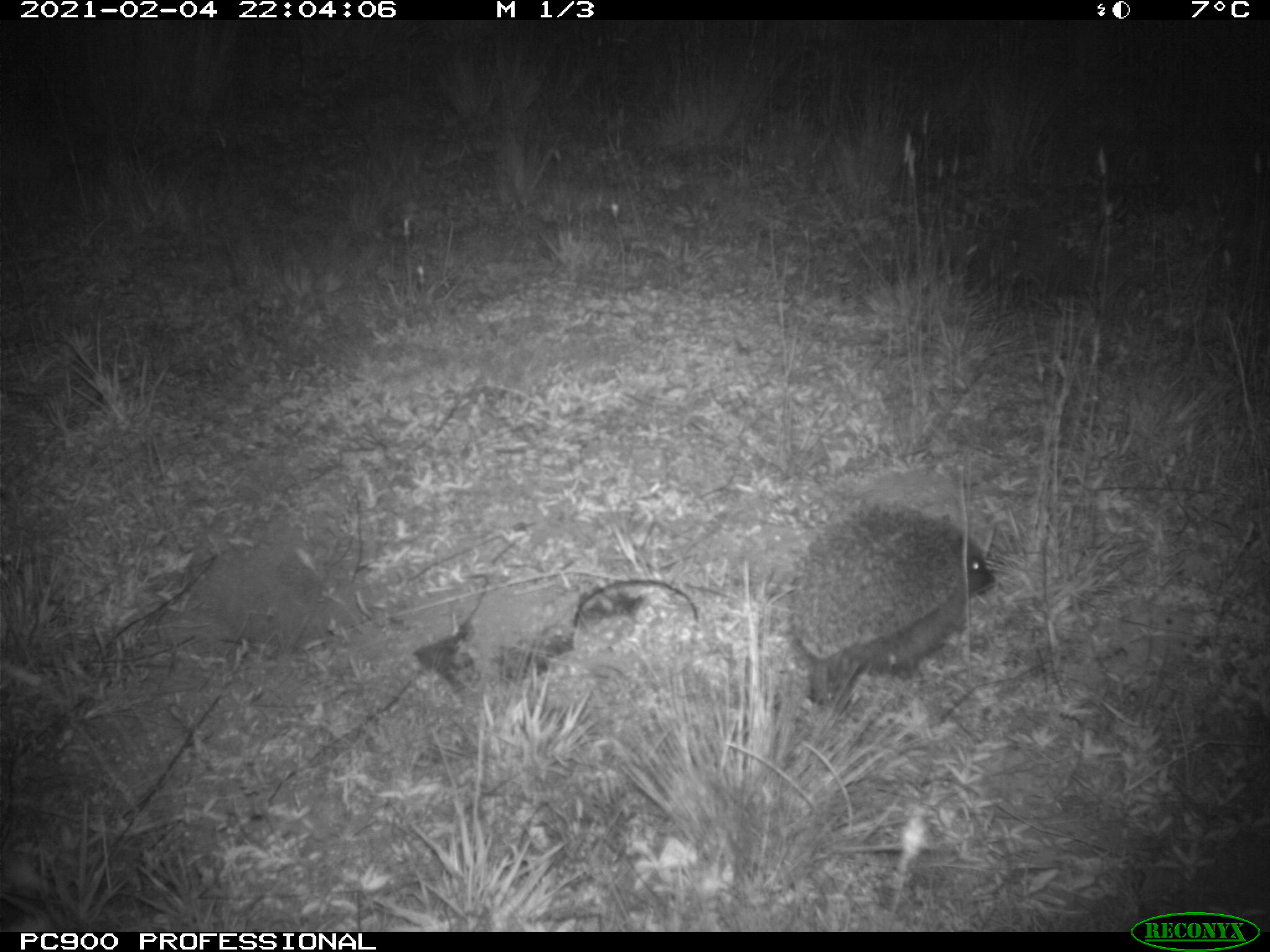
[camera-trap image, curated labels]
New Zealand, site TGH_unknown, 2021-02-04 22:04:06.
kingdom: Animalia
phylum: Chordata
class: Mammalia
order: Eulipotyphla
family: Erinaceidae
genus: Erinaceus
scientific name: Erinaceus europaeus europaeus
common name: european hedgehog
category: hedgehog